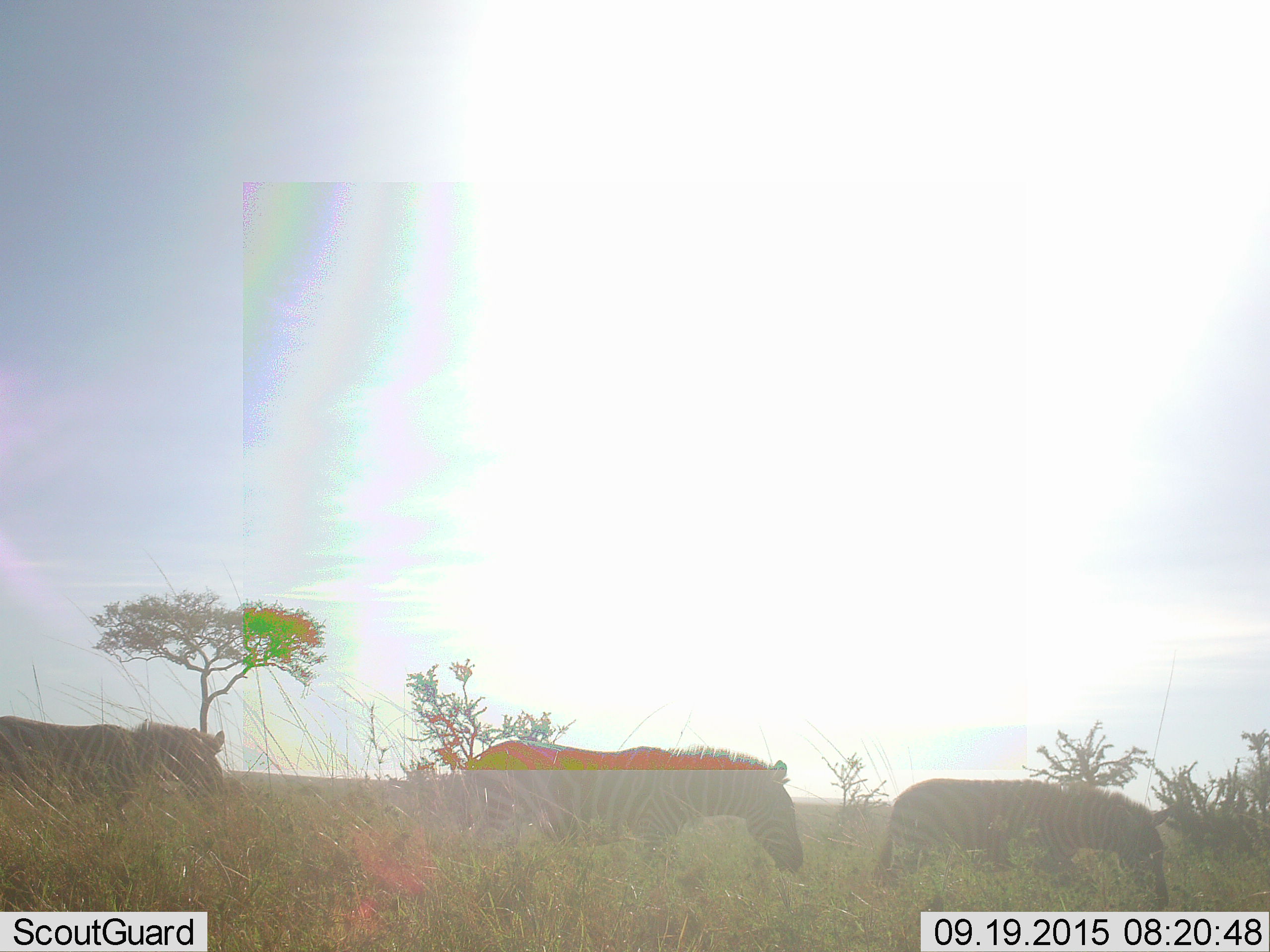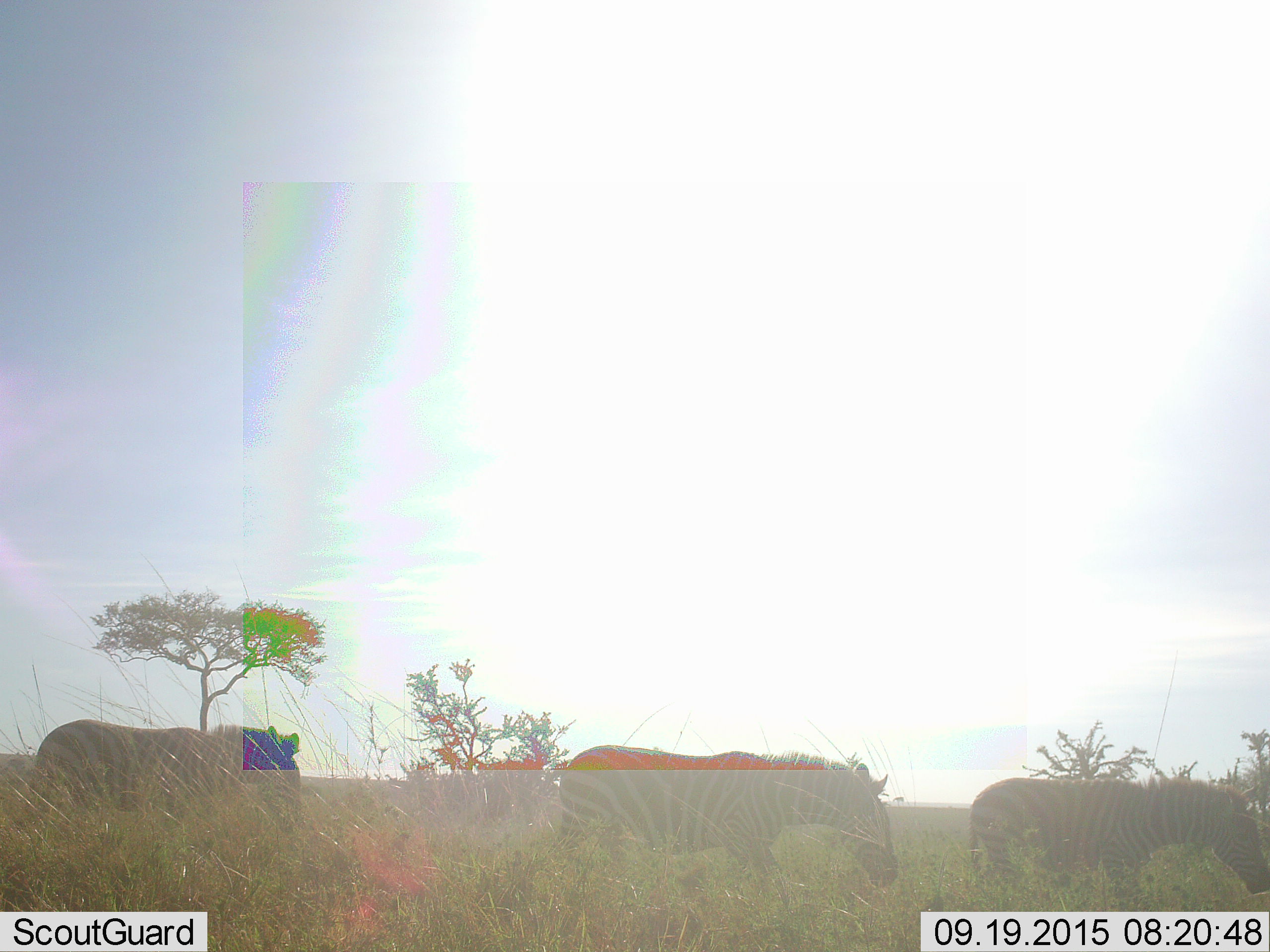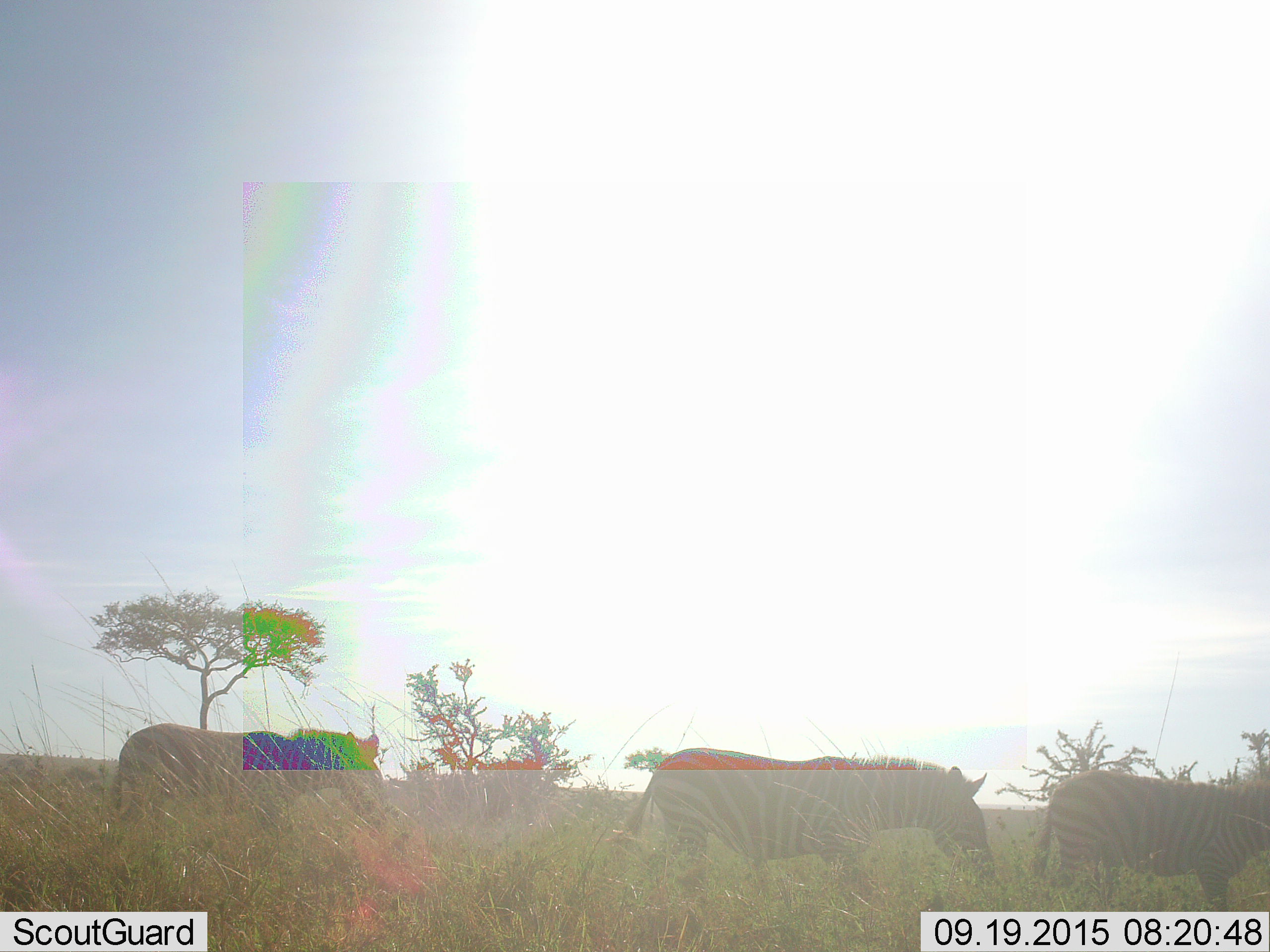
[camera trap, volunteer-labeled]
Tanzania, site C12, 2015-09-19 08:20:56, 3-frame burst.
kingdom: Animalia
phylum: Chordata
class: Mammalia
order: Perissodactyla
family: Equidae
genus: Equus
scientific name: Equus quagga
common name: plains zebra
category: zebra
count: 3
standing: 6%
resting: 0%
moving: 83%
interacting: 0%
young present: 6%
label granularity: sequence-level